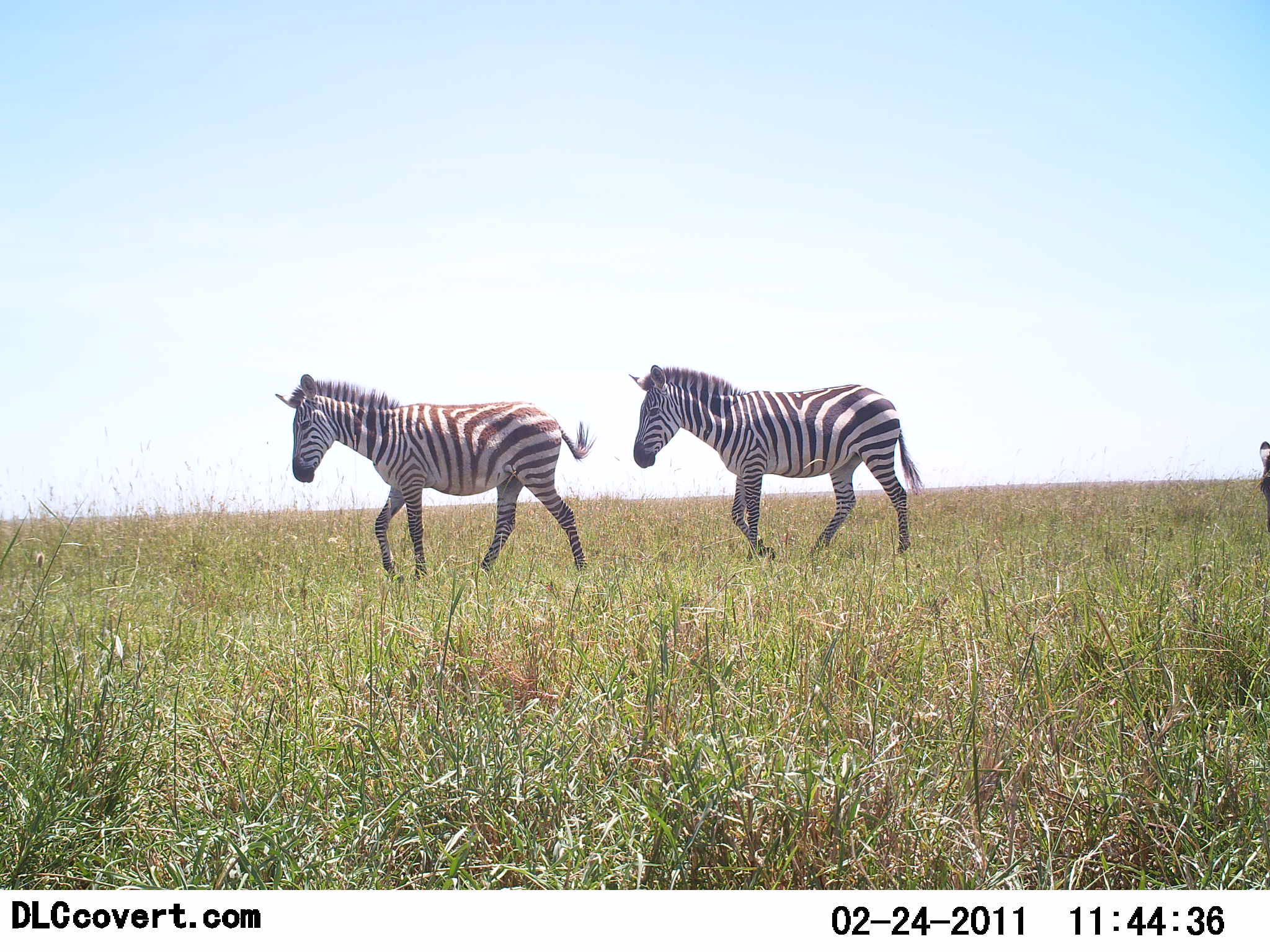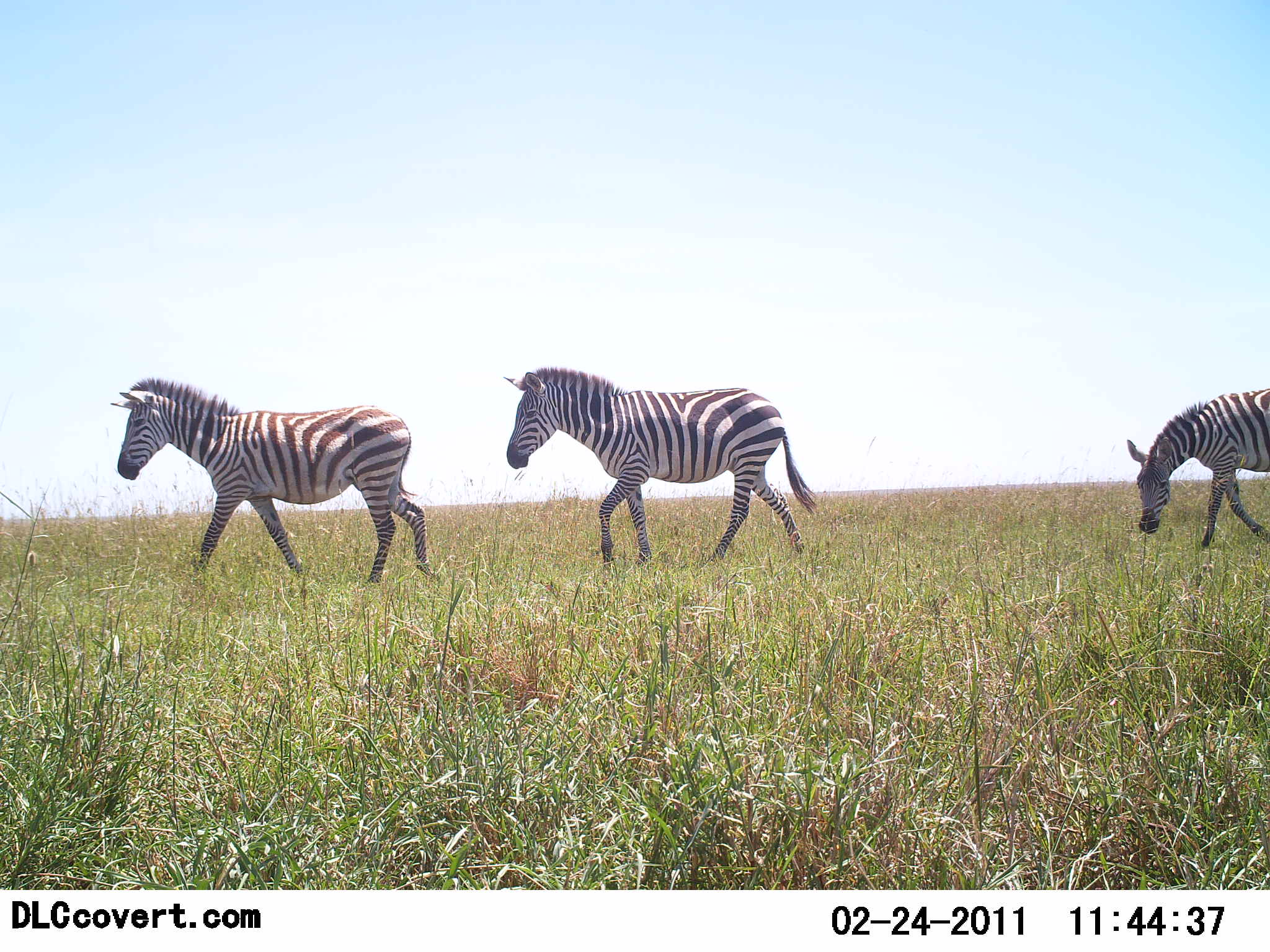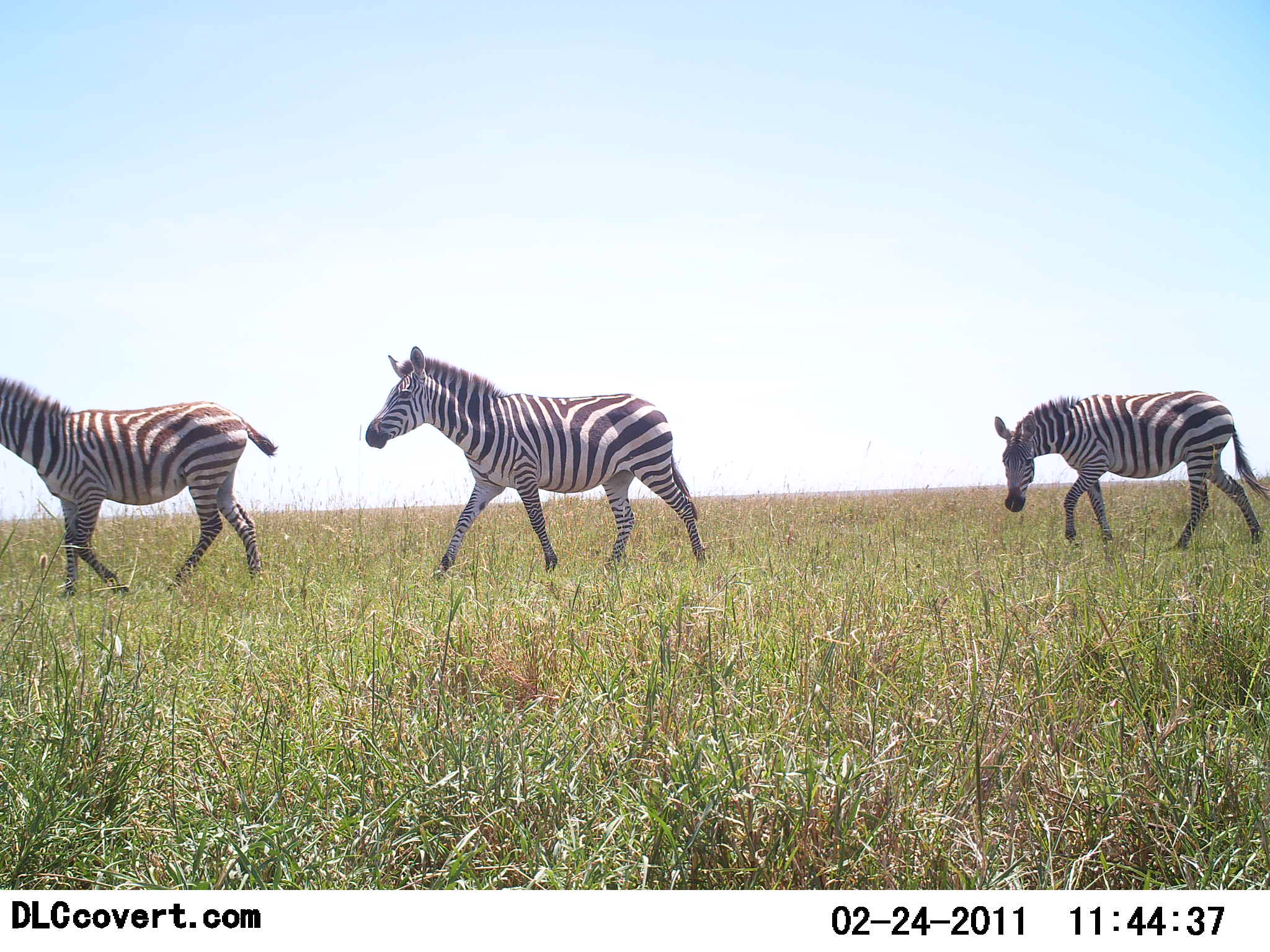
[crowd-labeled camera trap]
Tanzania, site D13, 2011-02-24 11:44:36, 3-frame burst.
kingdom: Animalia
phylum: Chordata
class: Mammalia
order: Perissodactyla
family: Equidae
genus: Equus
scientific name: Equus quagga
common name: plains zebra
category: zebra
Zebra (plains zebra) (Equus quagga), count 3. Behavior (volunteer vote fractions): standing 0%, resting 0%, moving 100%, interacting 0%. Young present (vote fraction): 0%. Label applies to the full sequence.